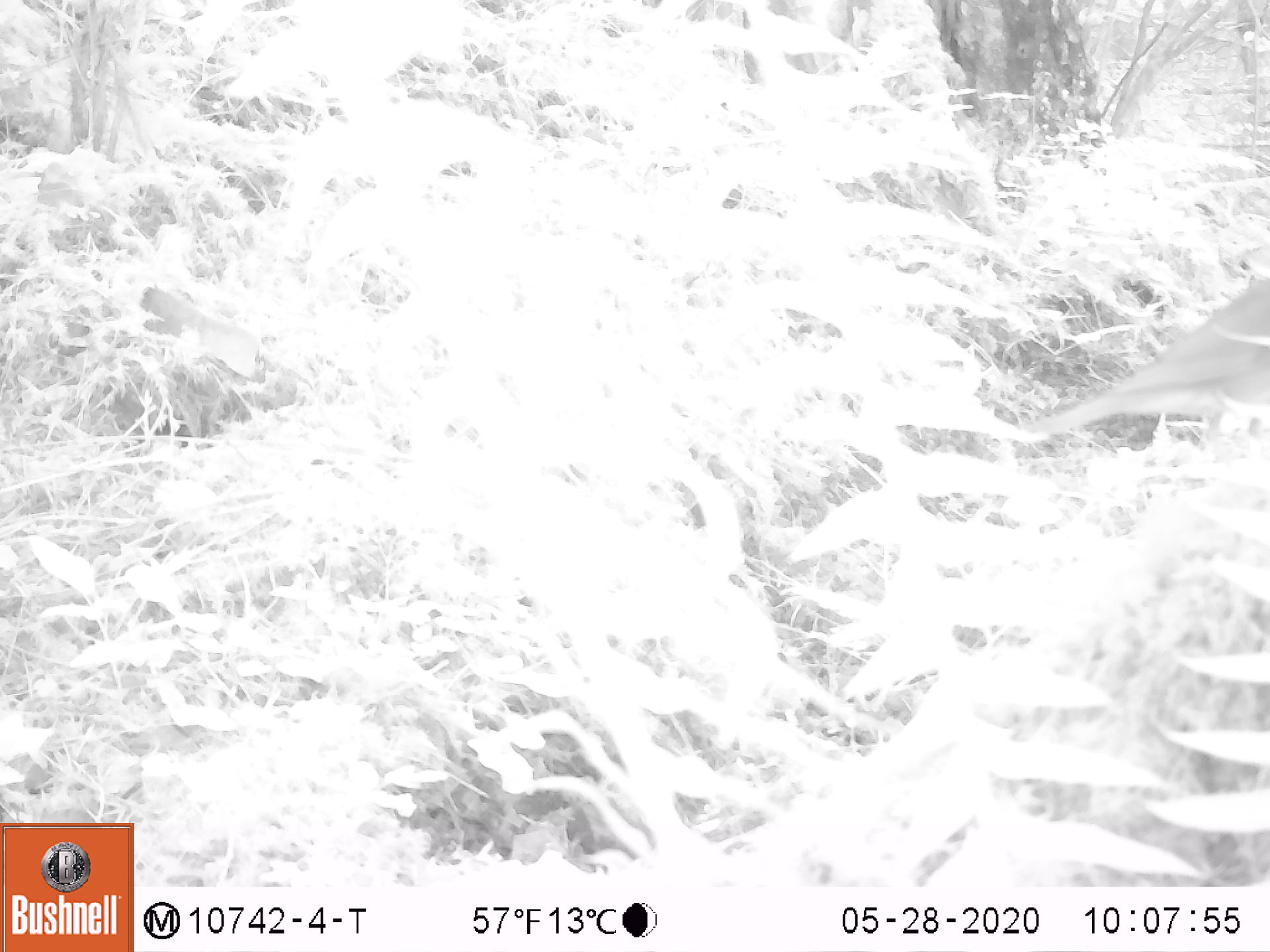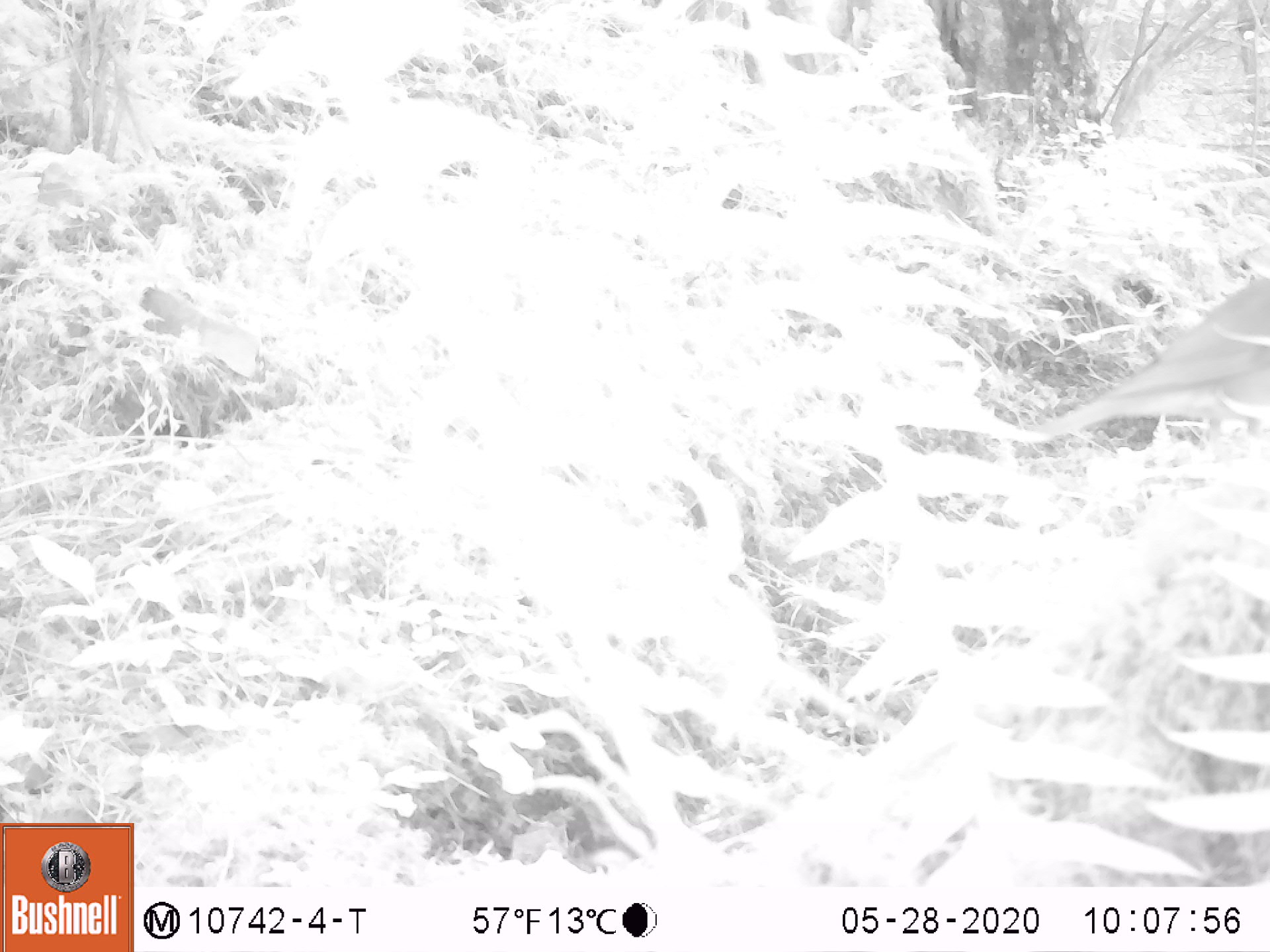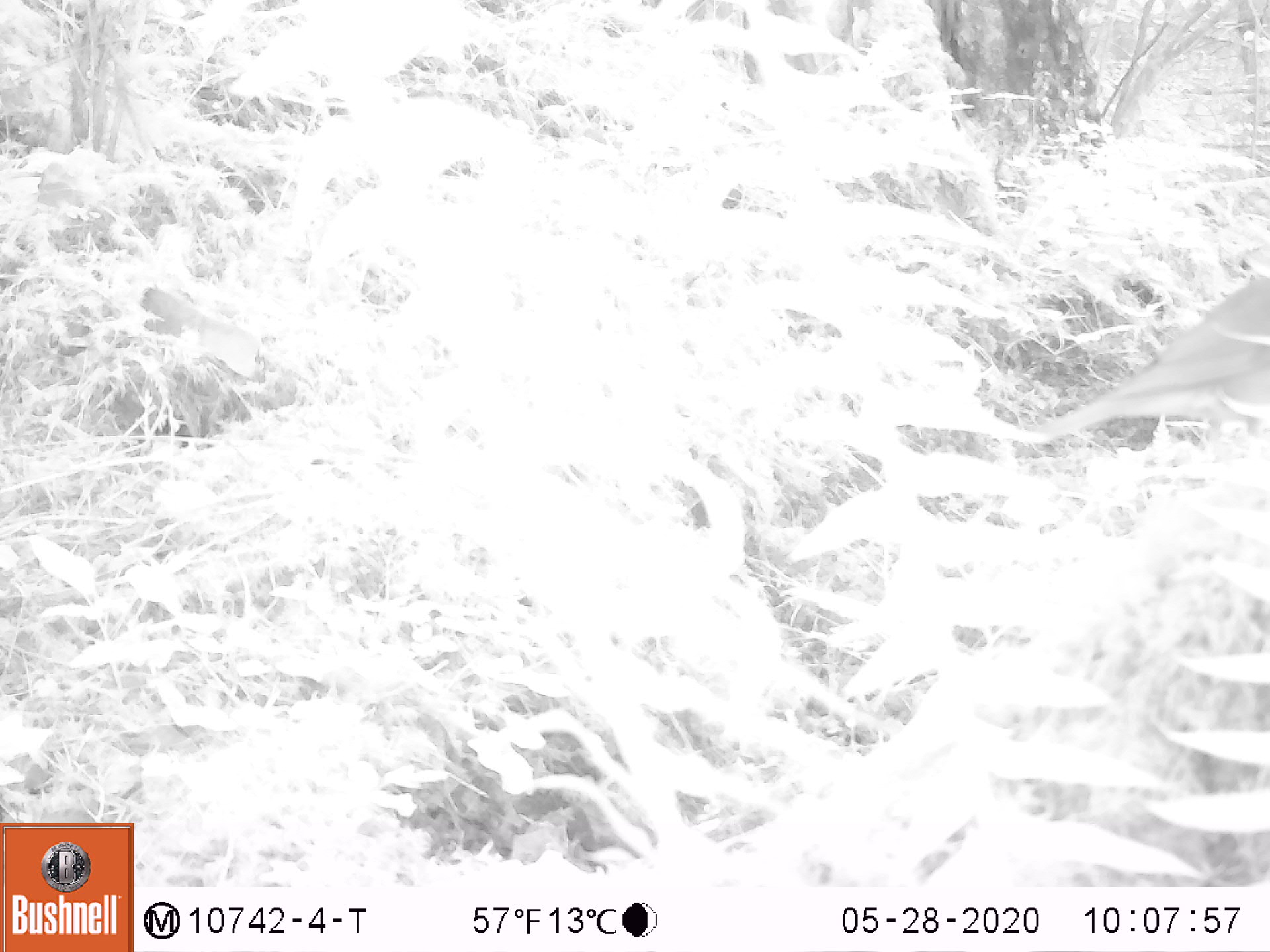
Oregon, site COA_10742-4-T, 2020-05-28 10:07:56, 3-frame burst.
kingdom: Animalia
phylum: Chordata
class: Aves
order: Passeriformes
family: Turdidae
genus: Catharus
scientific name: Catharus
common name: brown thrushes and nightingale-thrushes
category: catharus species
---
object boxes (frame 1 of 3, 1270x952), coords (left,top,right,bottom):
catharus species: (1031,280,1265,431)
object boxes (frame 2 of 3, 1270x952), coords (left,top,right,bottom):
catharus species: (1043,273,1265,438)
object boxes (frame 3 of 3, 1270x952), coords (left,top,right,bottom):
catharus species: (1052,272,1265,434)